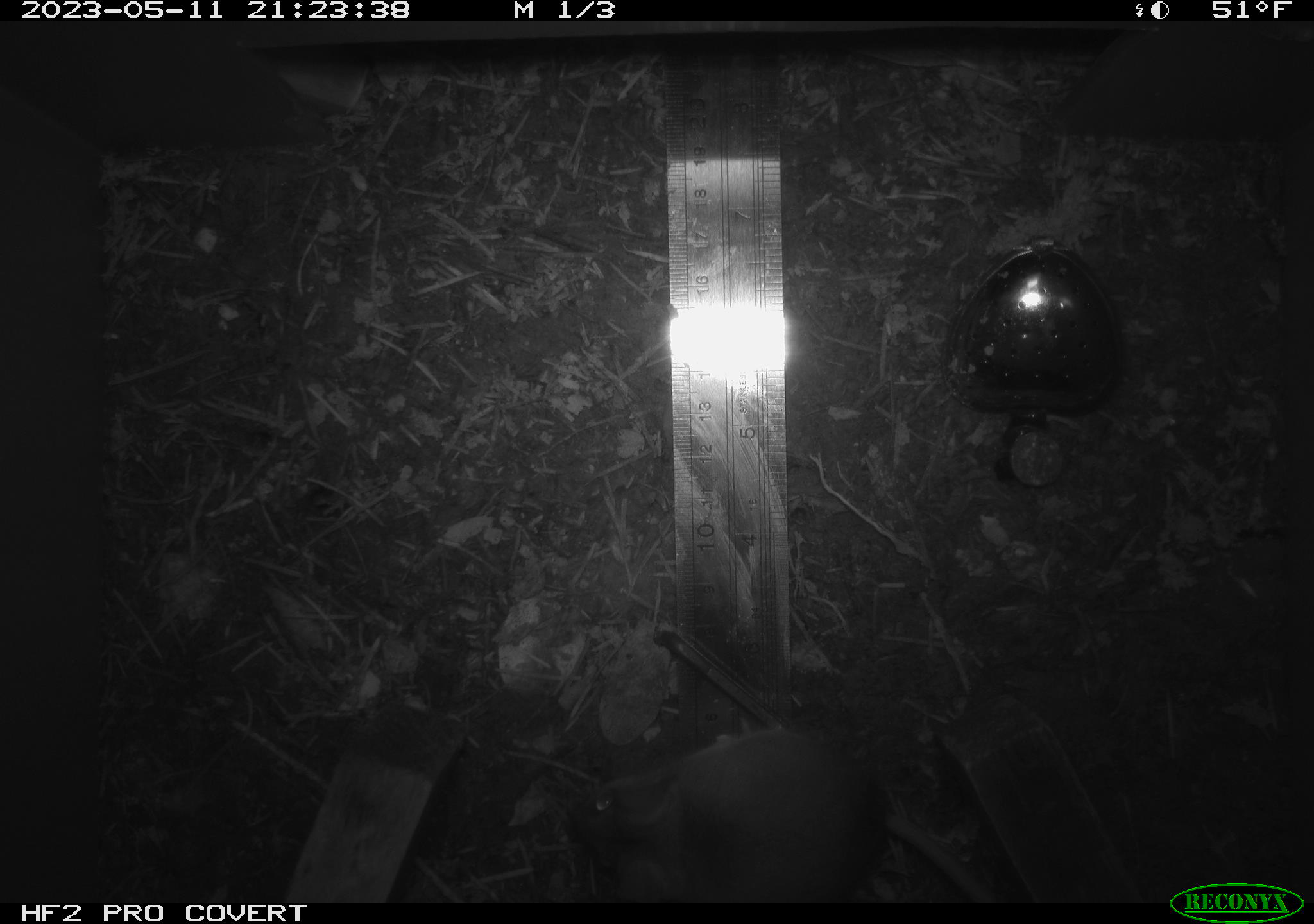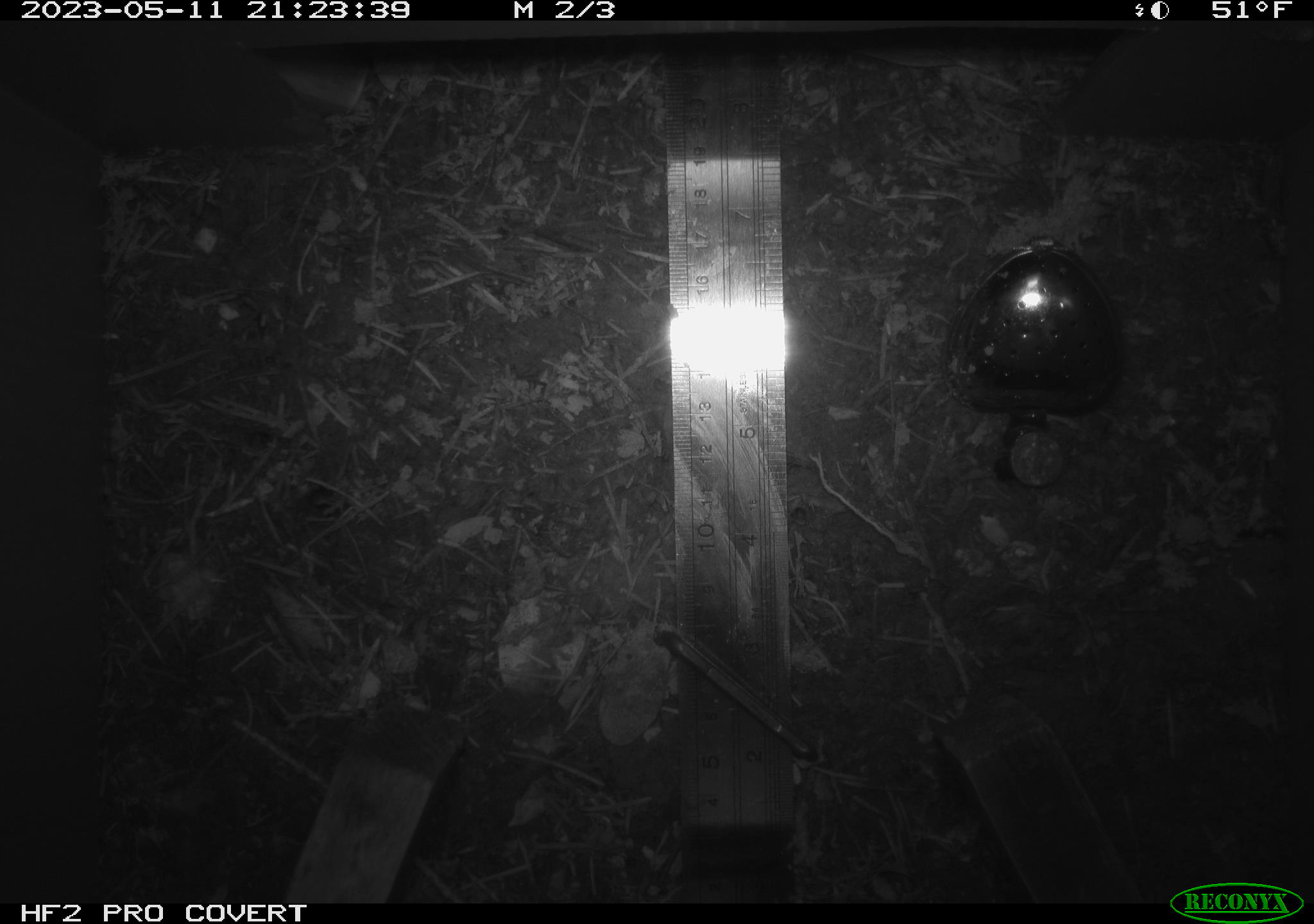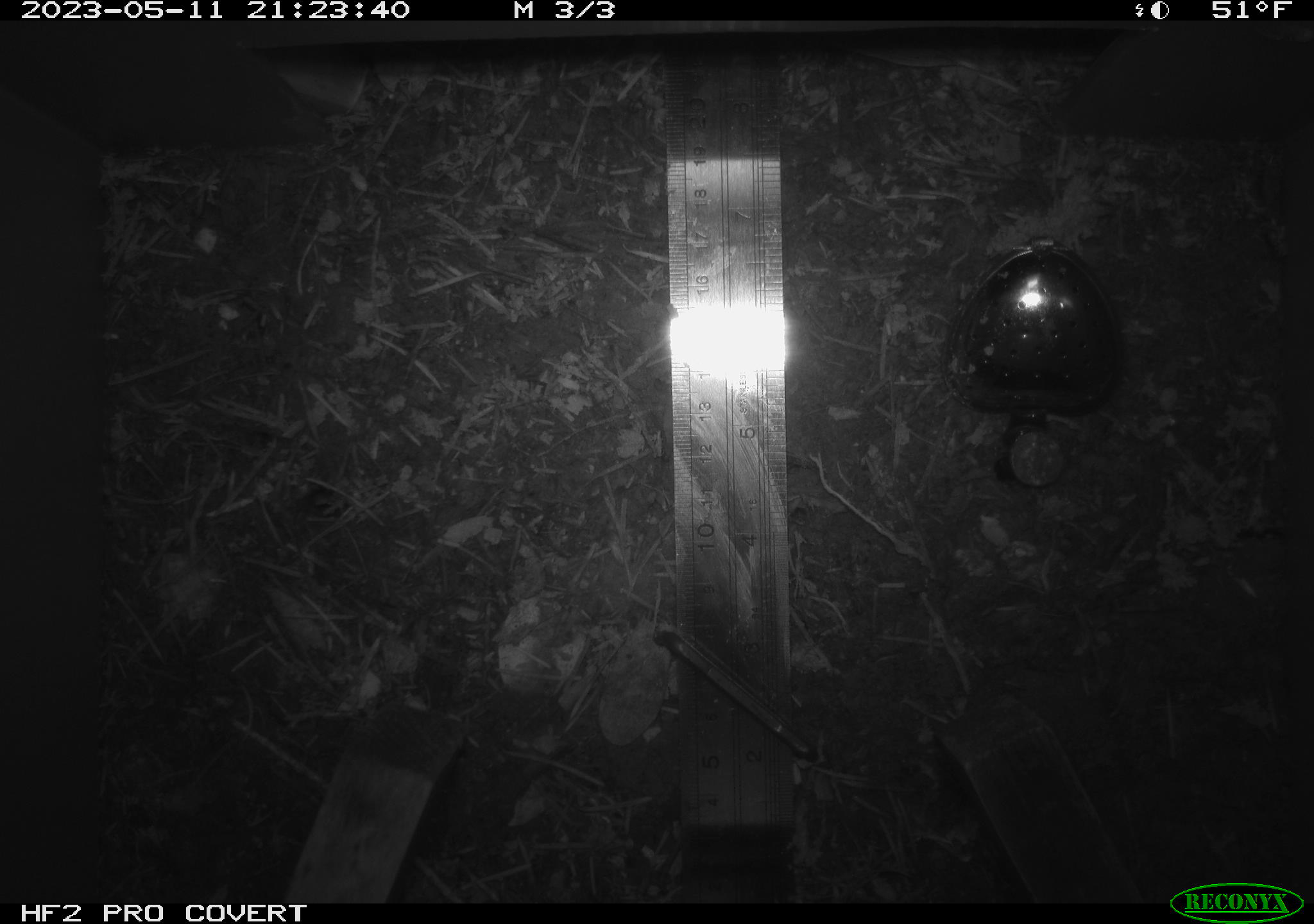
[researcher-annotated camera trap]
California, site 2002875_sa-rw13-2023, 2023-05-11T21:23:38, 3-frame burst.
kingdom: Animalia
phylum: Chordata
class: Mammalia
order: Rodentia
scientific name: Rodentia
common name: mouse species